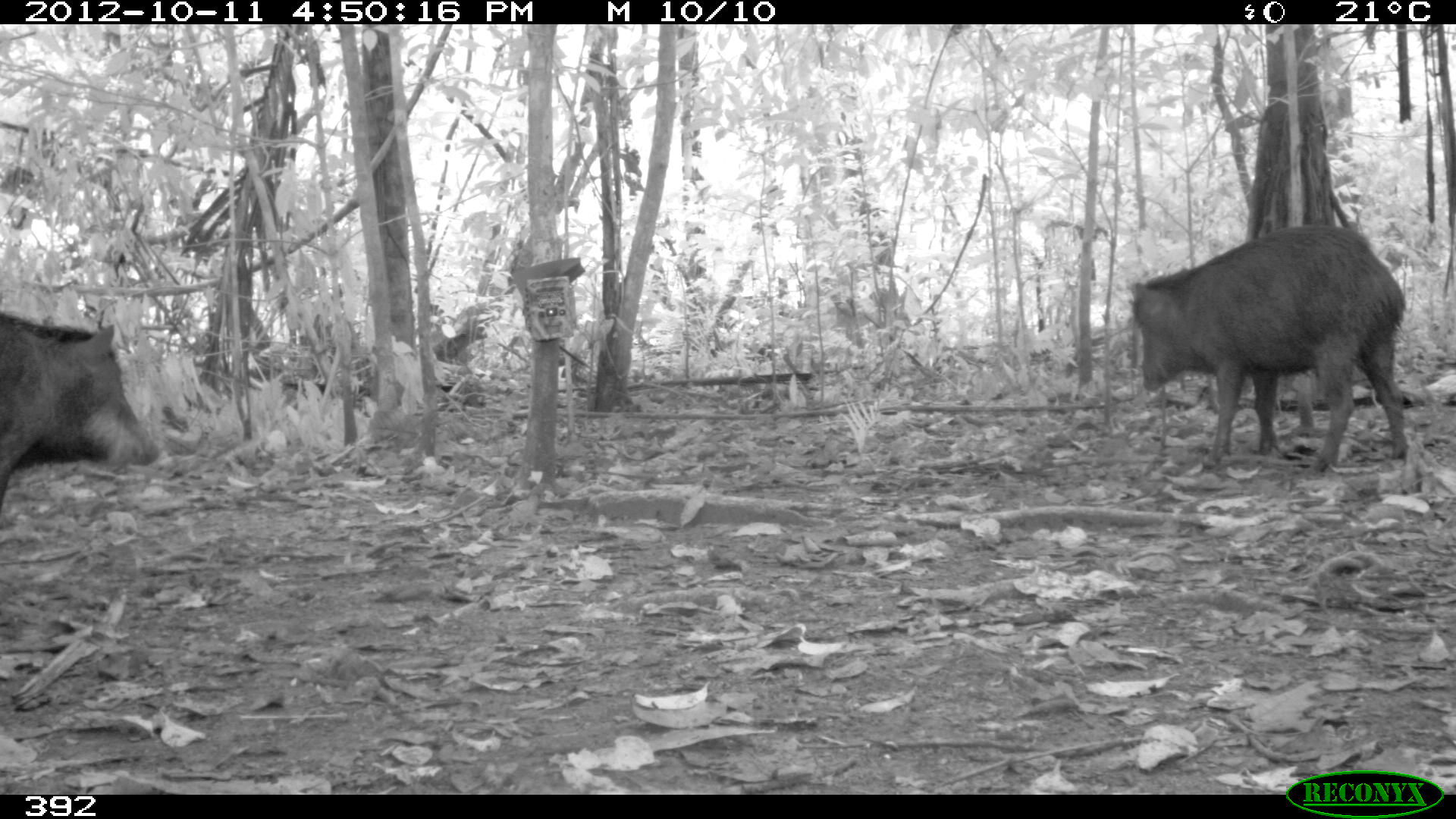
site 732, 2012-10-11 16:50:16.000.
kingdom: Animalia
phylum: Chordata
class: Mammalia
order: Artiodactyla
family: Tayassuidae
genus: Tayassu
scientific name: Tayassu pecari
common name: white-lipped peccary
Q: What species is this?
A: Tayassu pecari (white-lipped peccary).